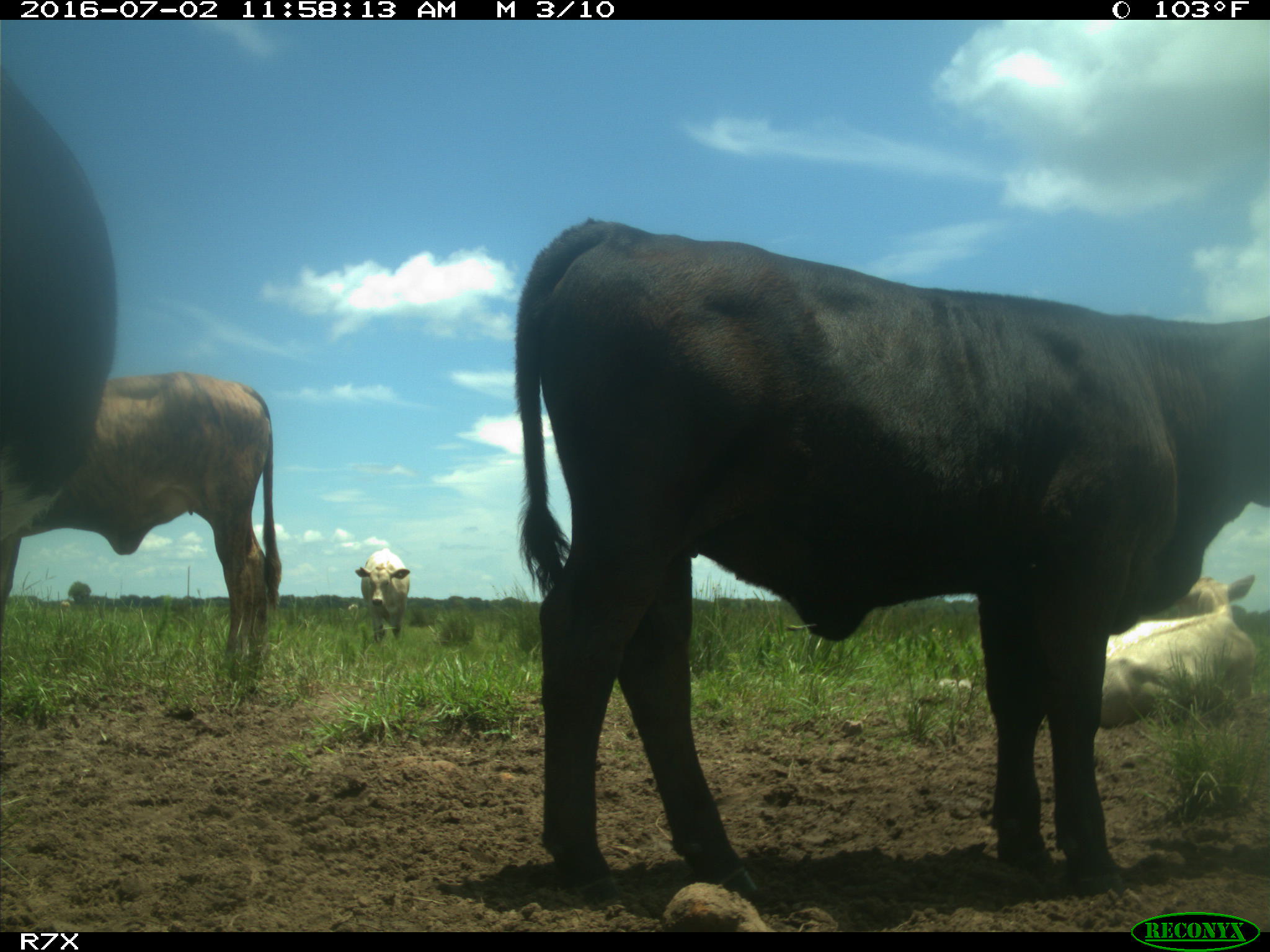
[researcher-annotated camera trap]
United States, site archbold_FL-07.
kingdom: Animalia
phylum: Chordata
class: Mammalia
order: Artiodactyla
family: Bovidae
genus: Bos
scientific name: Bos taurus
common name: domestic cow